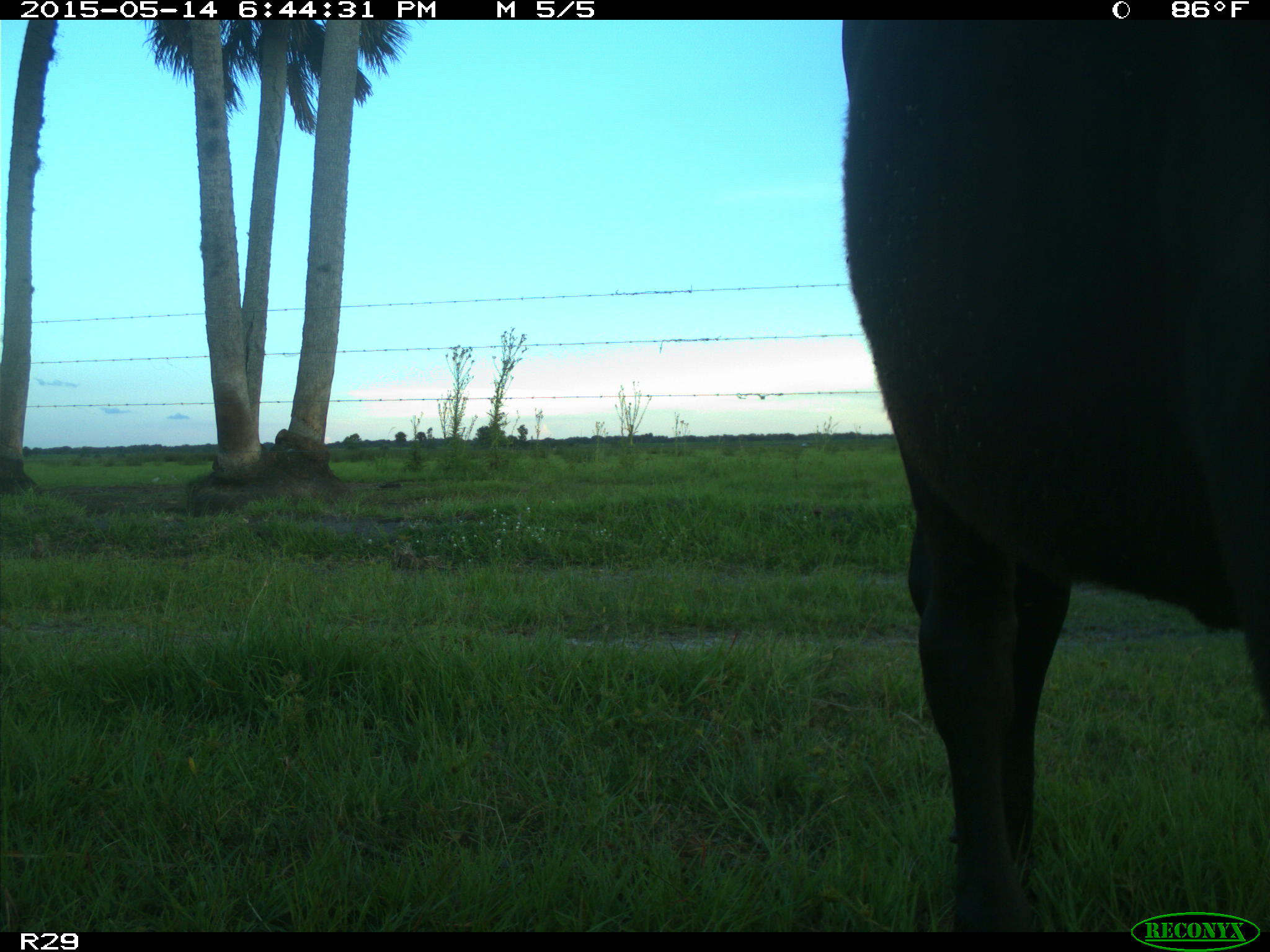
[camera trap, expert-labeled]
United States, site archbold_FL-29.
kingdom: Animalia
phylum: Chordata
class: Mammalia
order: Artiodactyla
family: Bovidae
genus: Bos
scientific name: Bos taurus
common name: domestic cow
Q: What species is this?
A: Bos taurus (domestic cow).